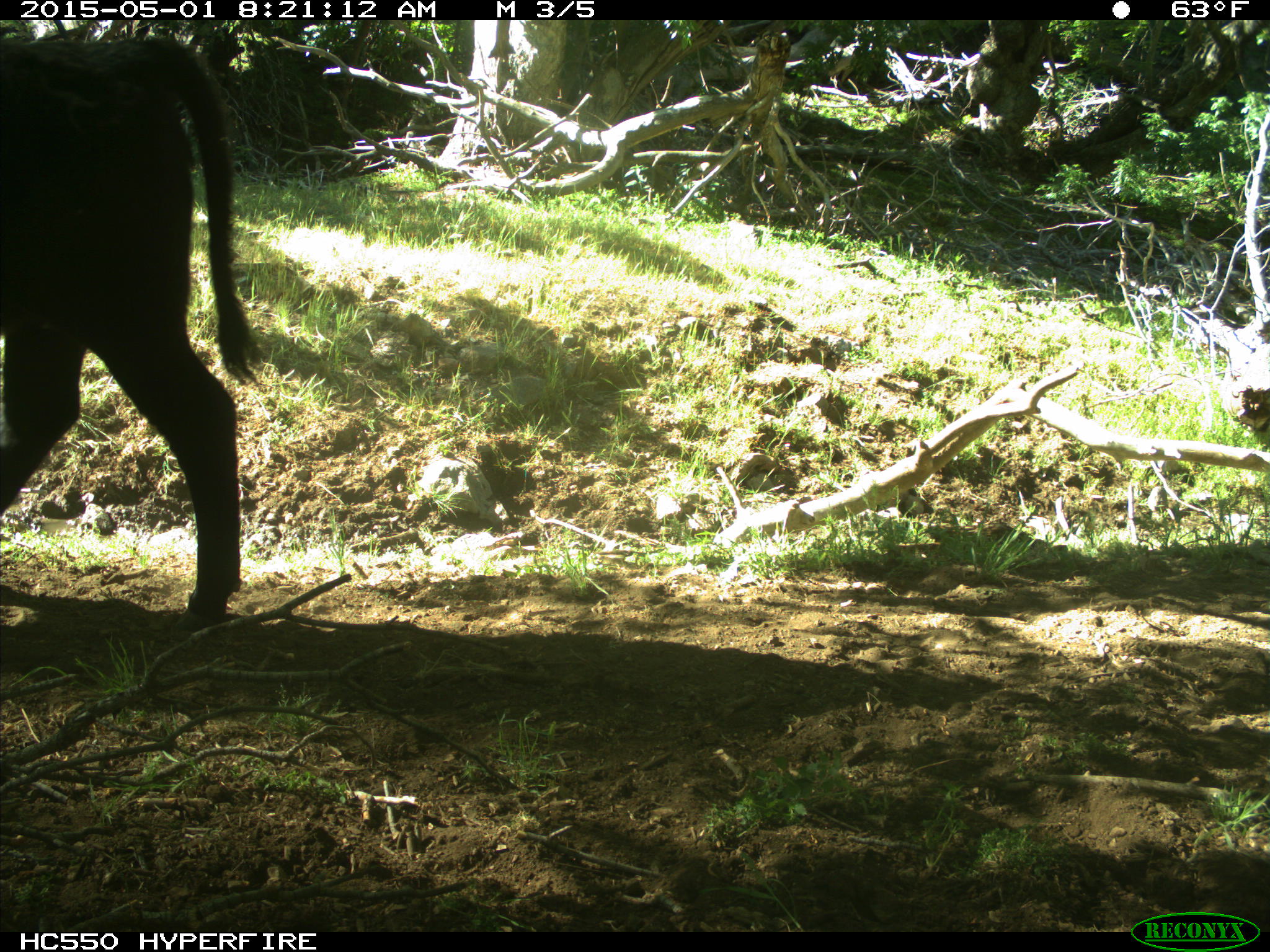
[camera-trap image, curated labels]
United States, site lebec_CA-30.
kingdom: Animalia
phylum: Chordata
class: Mammalia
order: Artiodactyla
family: Bovidae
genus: Bos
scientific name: Bos taurus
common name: domestic cow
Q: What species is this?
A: Bos taurus (domestic cow).